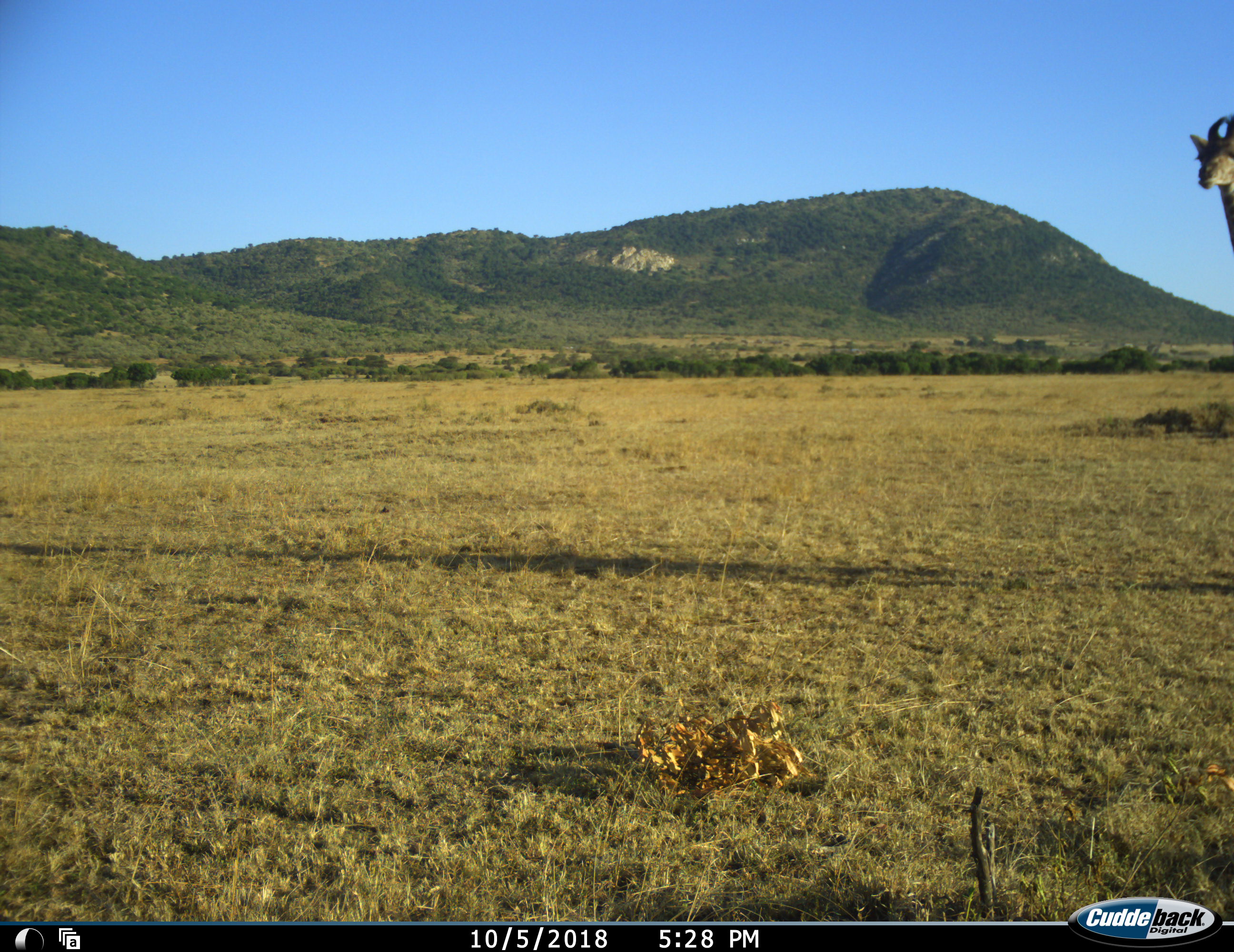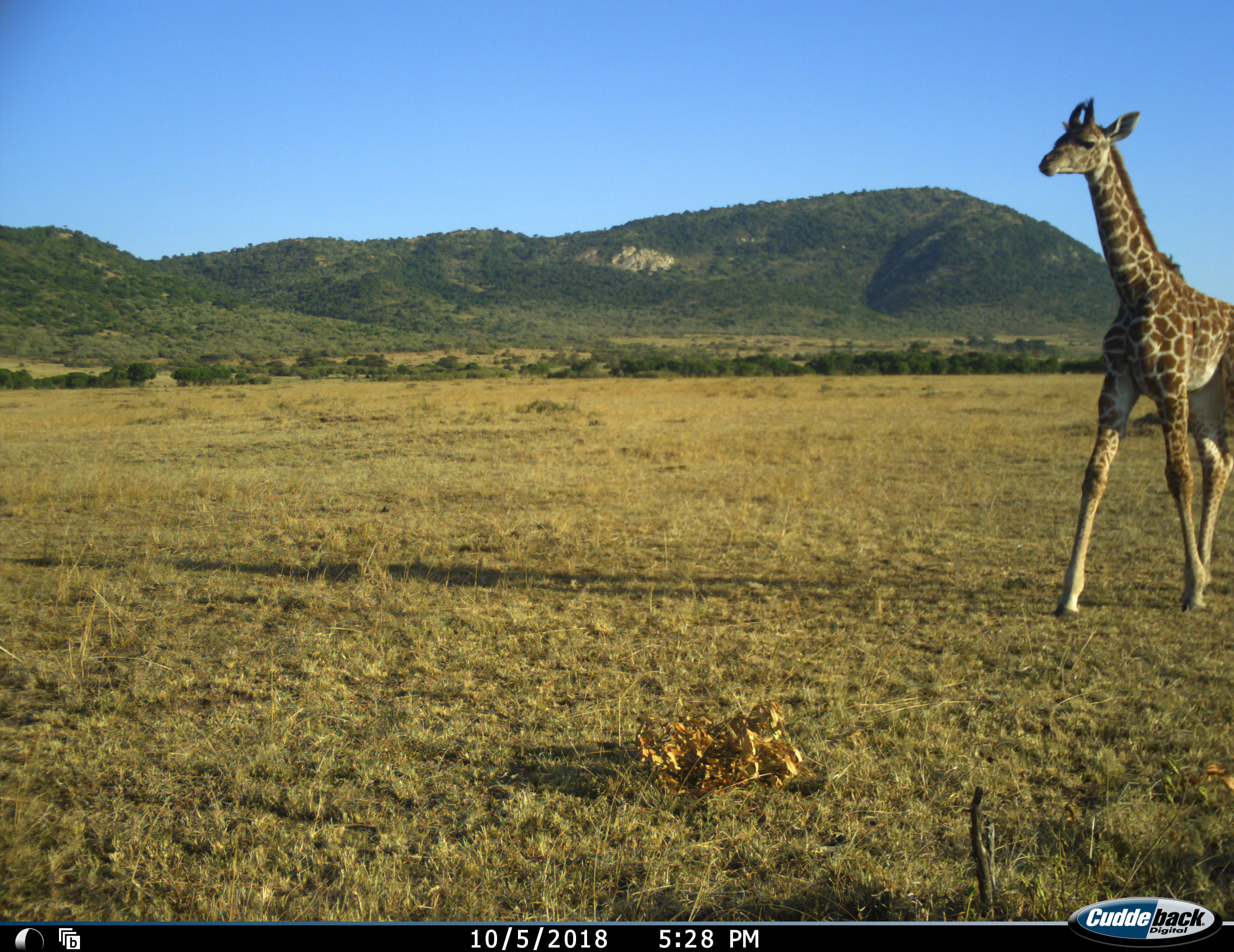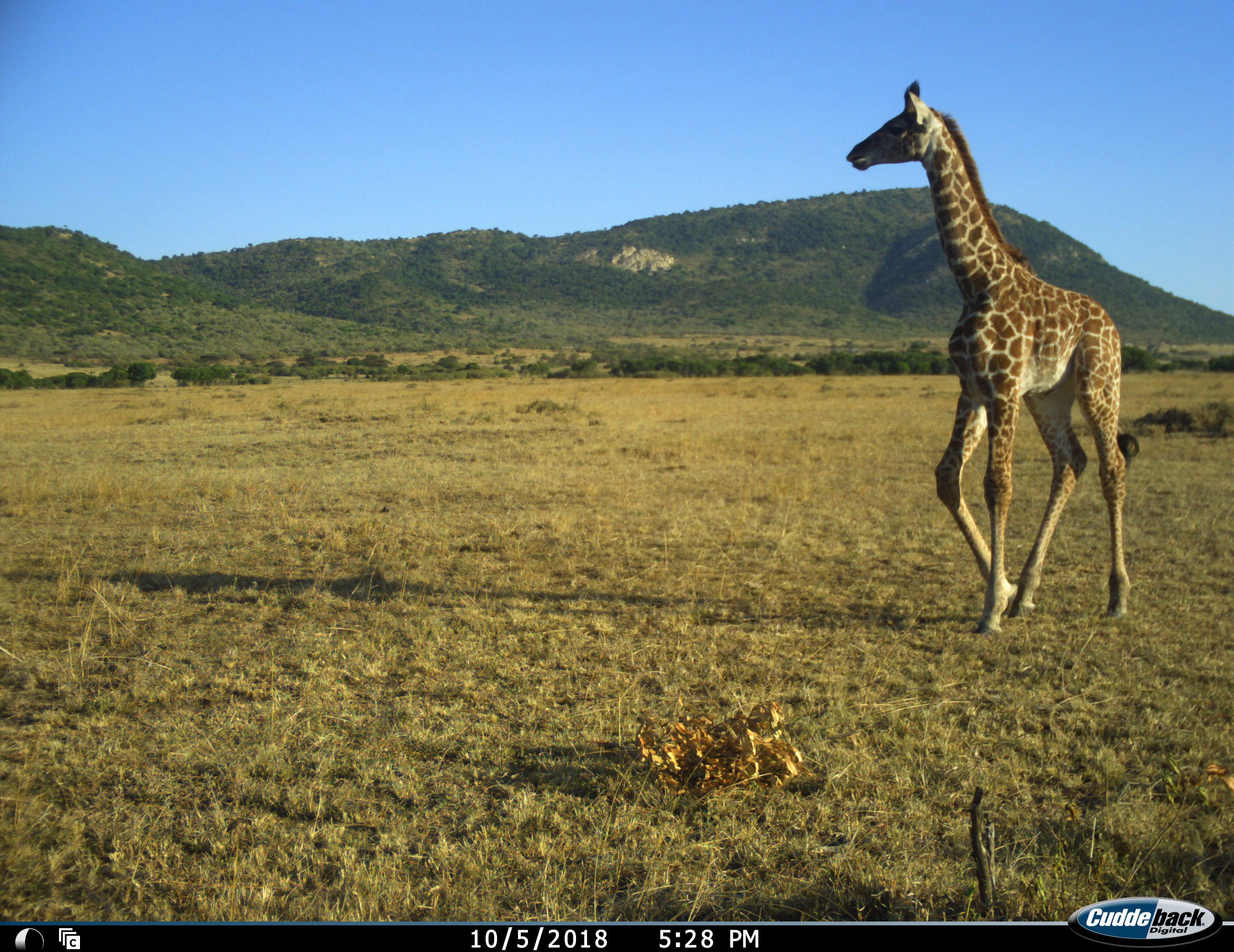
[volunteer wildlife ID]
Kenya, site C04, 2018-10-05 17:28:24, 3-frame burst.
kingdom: Animalia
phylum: Chordata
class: Mammalia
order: Artiodactyla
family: Giraffidae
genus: Giraffa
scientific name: Giraffa camelopardalis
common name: giraffe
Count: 1.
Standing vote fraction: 0%.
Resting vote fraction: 0%.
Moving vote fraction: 100%.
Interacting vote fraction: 0%.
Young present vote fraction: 40%.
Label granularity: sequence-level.